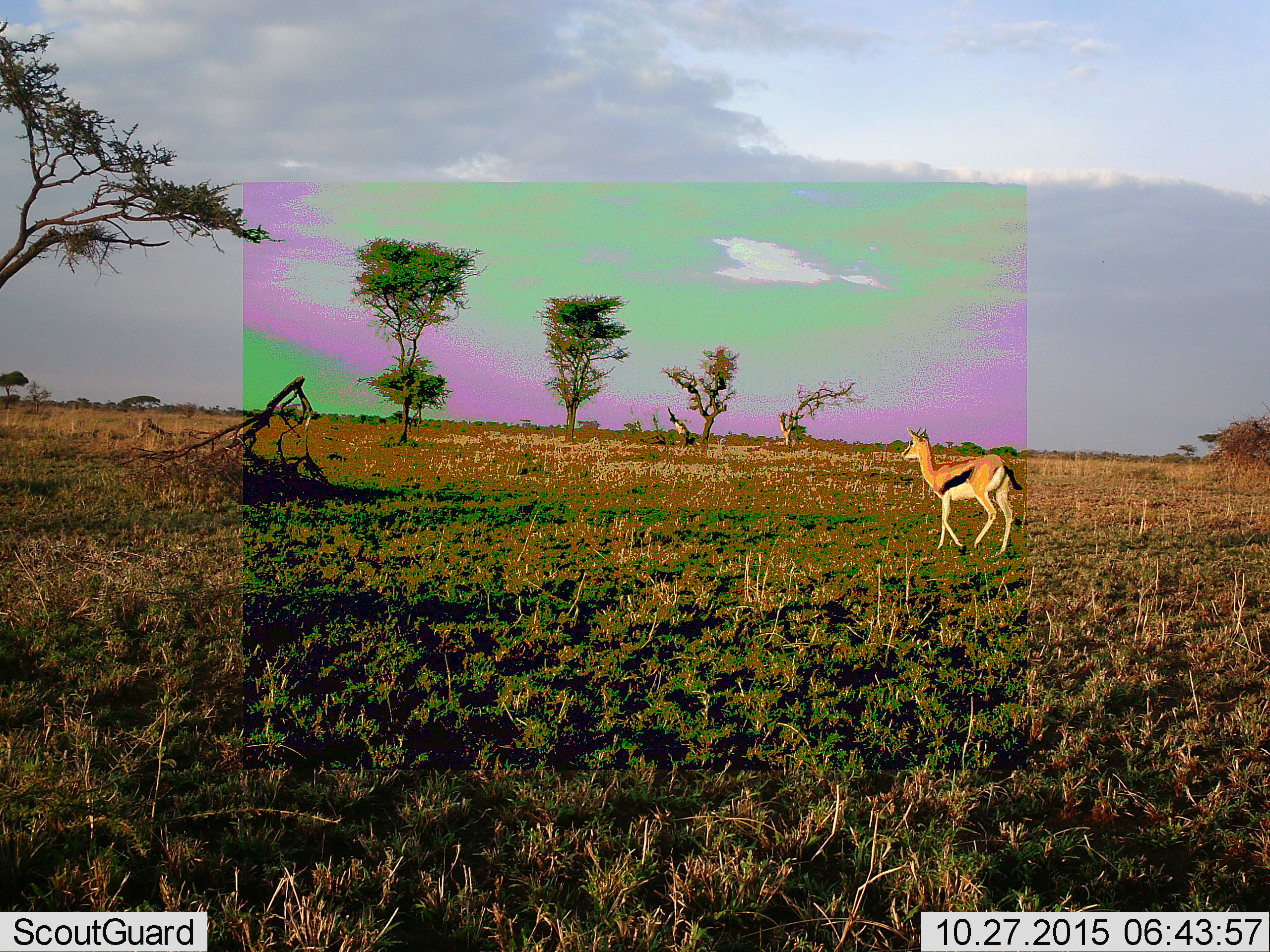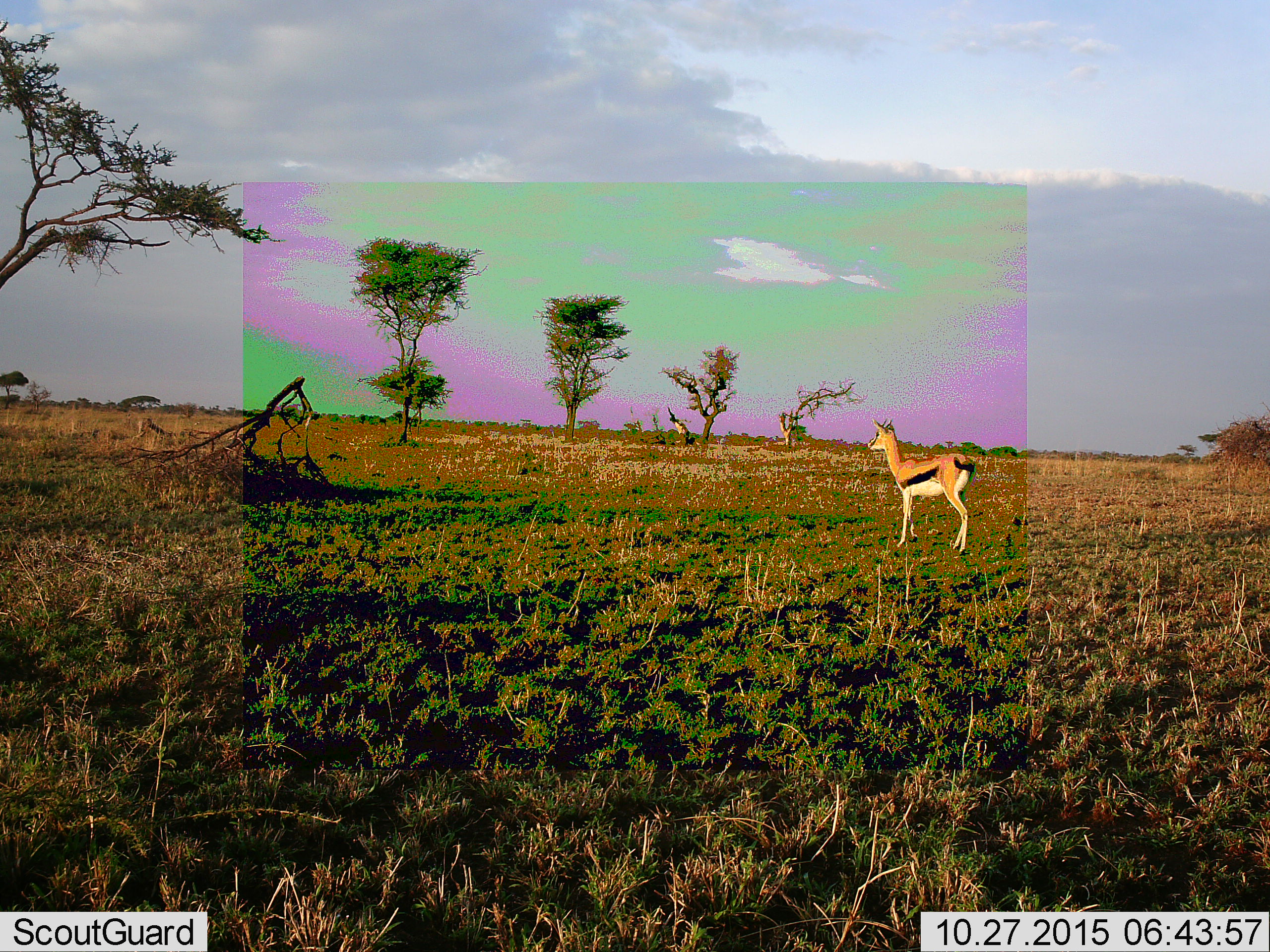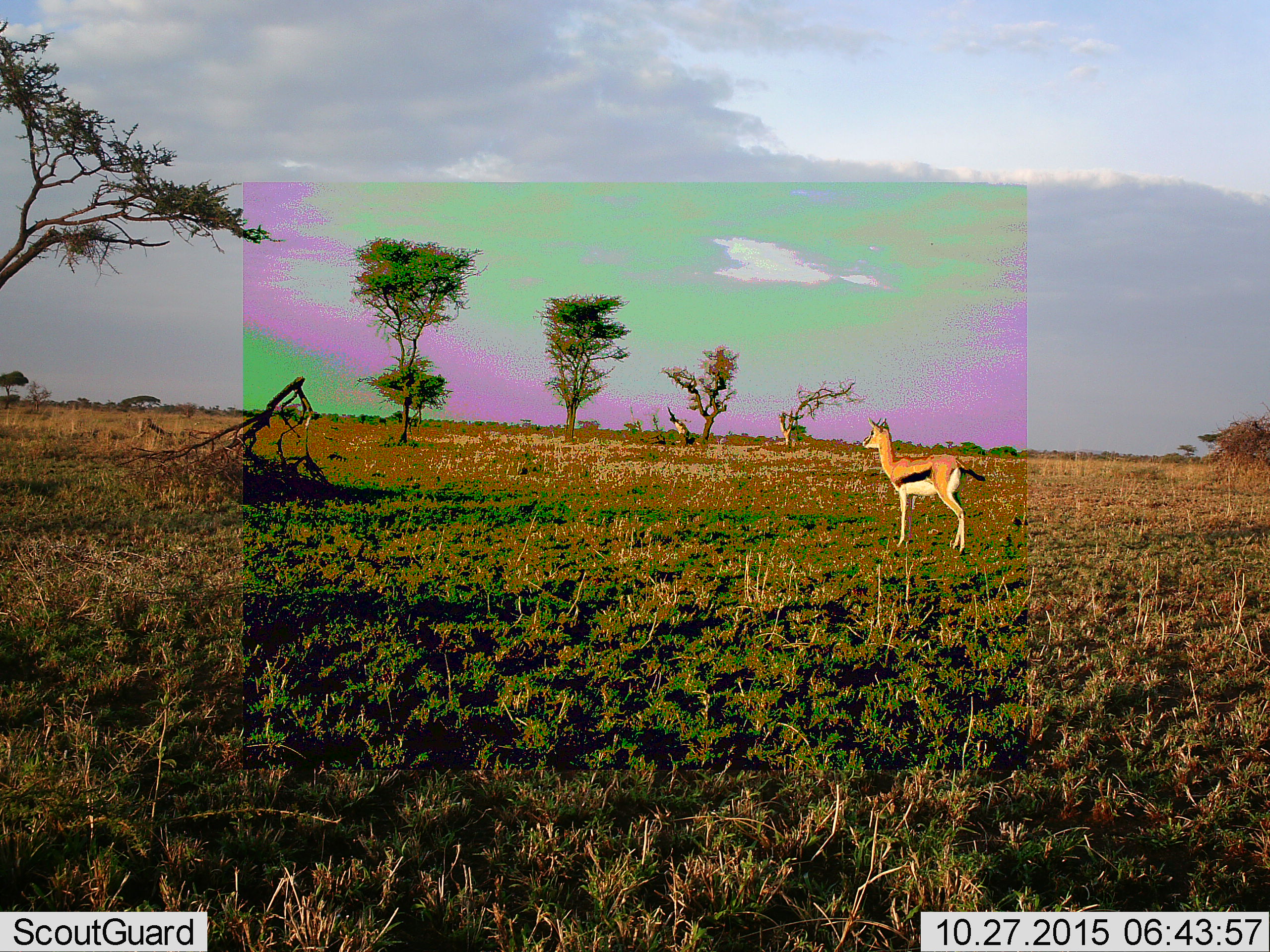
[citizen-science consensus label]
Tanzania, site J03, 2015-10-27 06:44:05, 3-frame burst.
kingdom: Animalia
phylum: Chordata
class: Mammalia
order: Artiodactyla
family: Bovidae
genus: Eudorcas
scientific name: Eudorcas thomsonii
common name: thomson's gazelle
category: gazellethomsons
Gazellethomsons (thomson's gazelle) (Eudorcas thomsonii), count 1. Behavior (volunteer vote fractions): standing 22%, resting 0%, moving 78%, interacting 0%. Young present (vote fraction): 0%. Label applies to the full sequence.